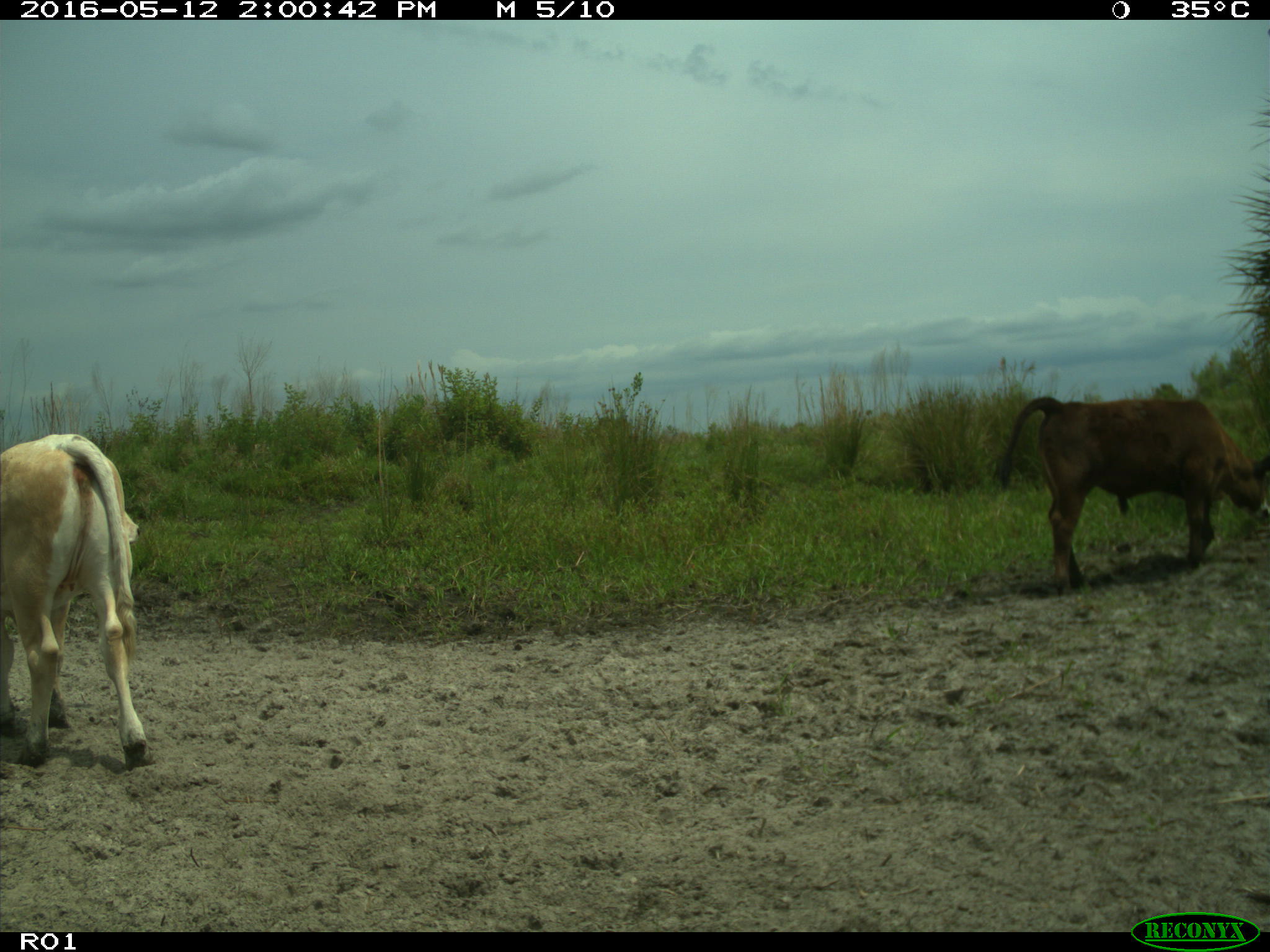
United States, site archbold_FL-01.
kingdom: Animalia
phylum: Chordata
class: Mammalia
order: Artiodactyla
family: Bovidae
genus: Bos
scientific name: Bos taurus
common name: domestic cow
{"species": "Bos taurus (domestic cow)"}